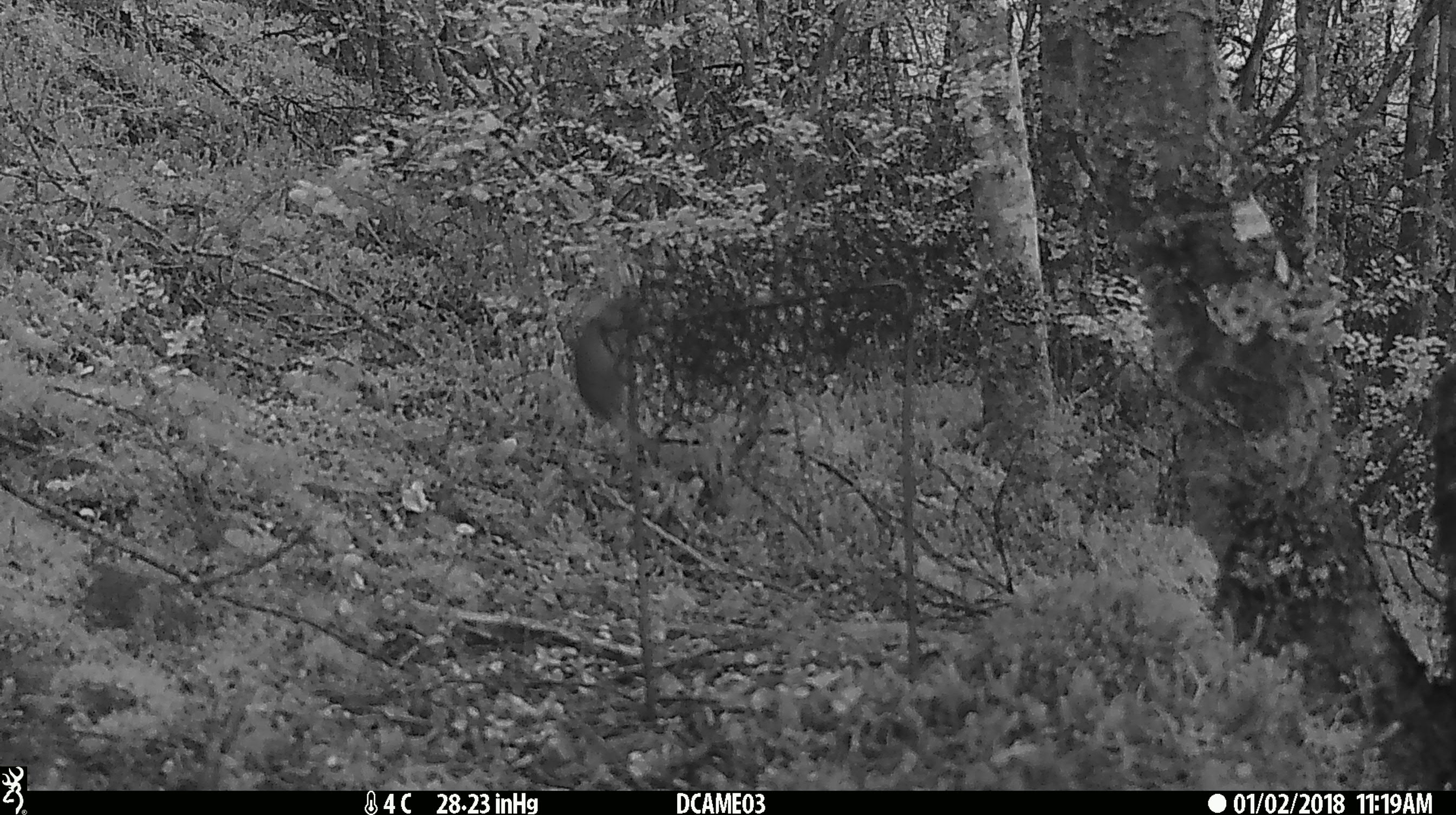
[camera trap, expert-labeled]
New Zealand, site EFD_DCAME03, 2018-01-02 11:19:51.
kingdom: Animalia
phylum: Chordata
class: Mammalia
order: Rodentia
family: Muridae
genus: Mus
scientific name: Mus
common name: mouse